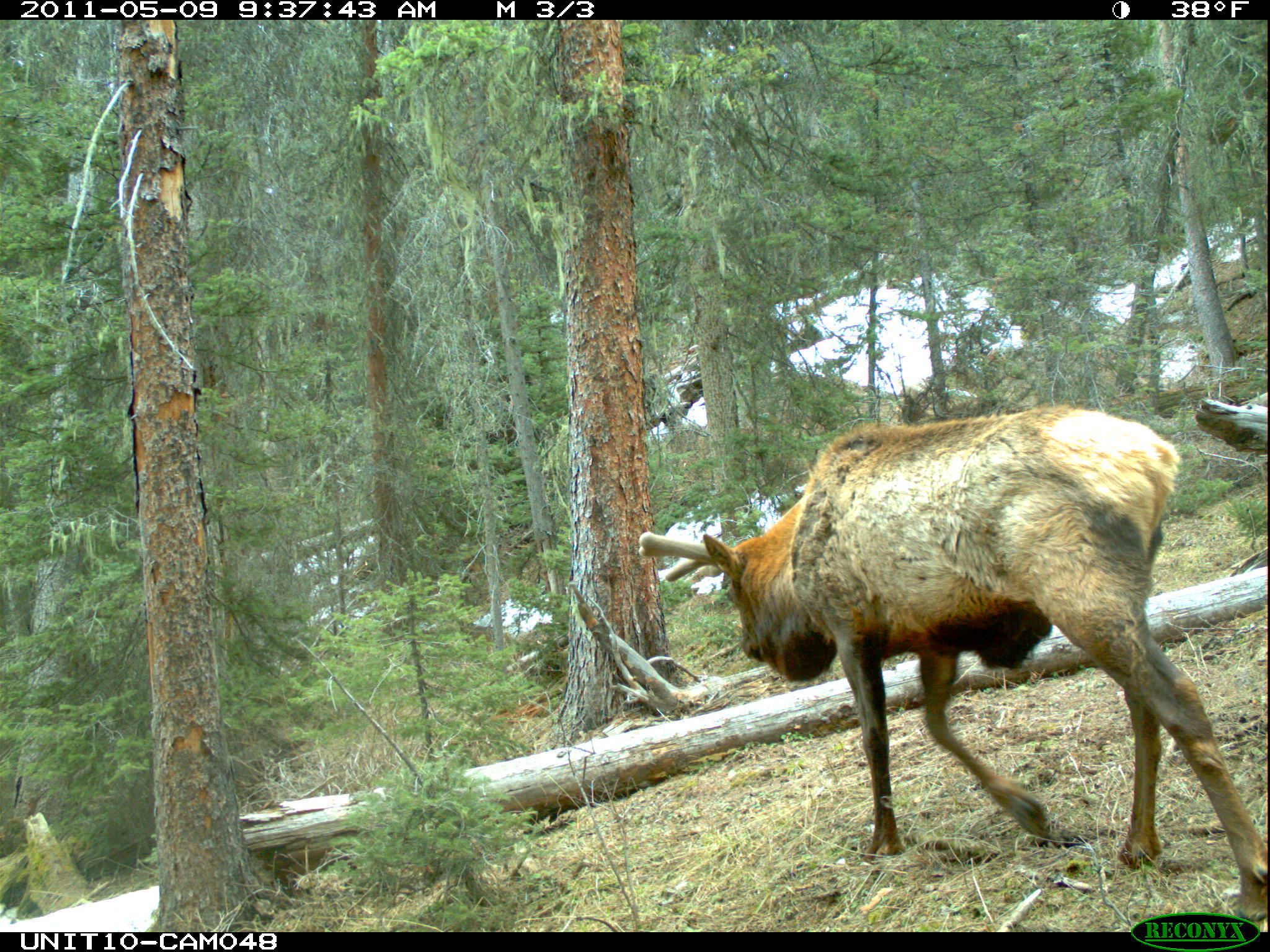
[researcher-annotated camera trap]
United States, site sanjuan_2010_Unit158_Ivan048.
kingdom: Animalia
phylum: Chordata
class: Mammalia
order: Artiodactyla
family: Cervidae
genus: Cervus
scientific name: Cervus elaphus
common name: red deer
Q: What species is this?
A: Cervus elaphus (red deer).